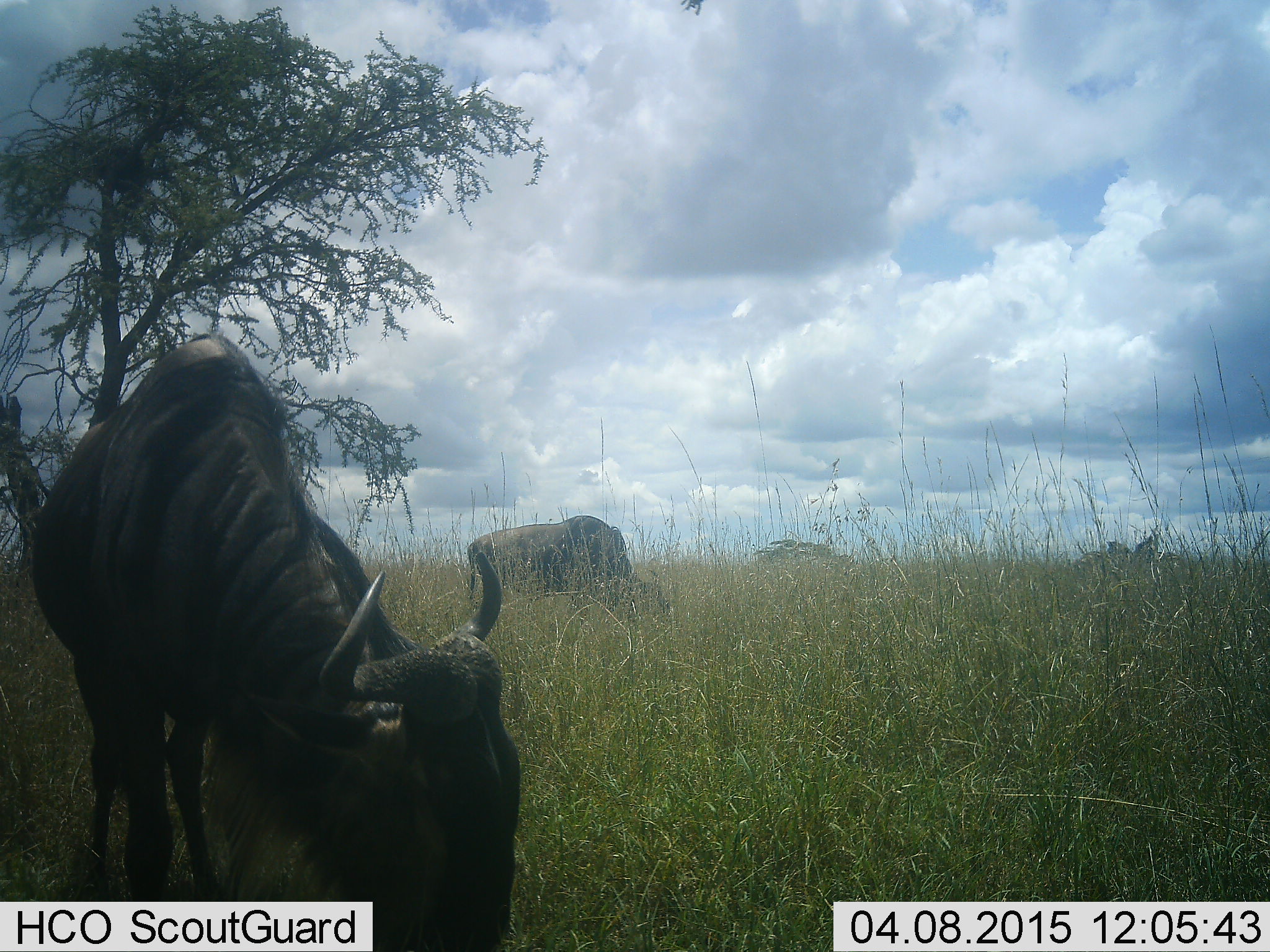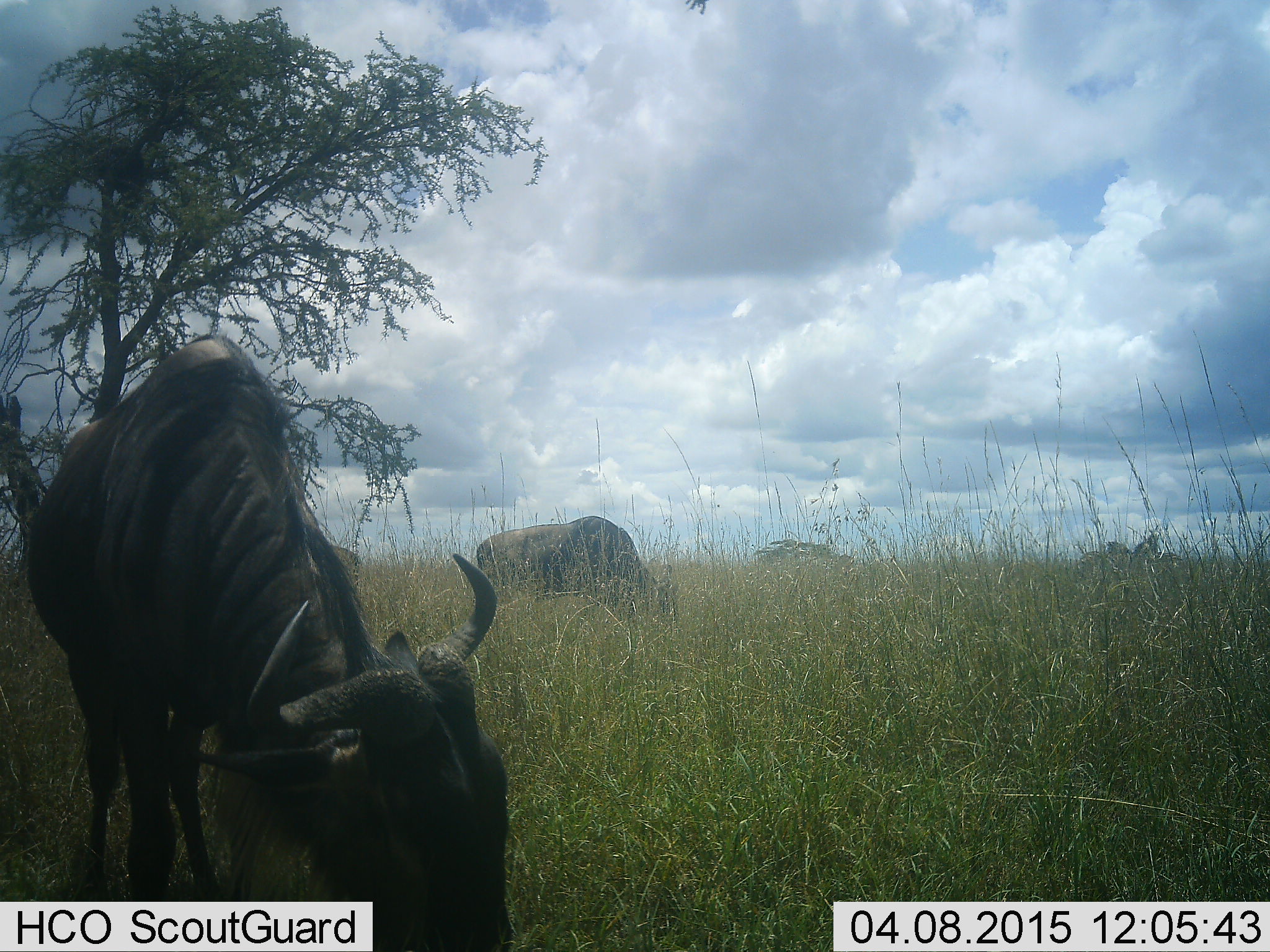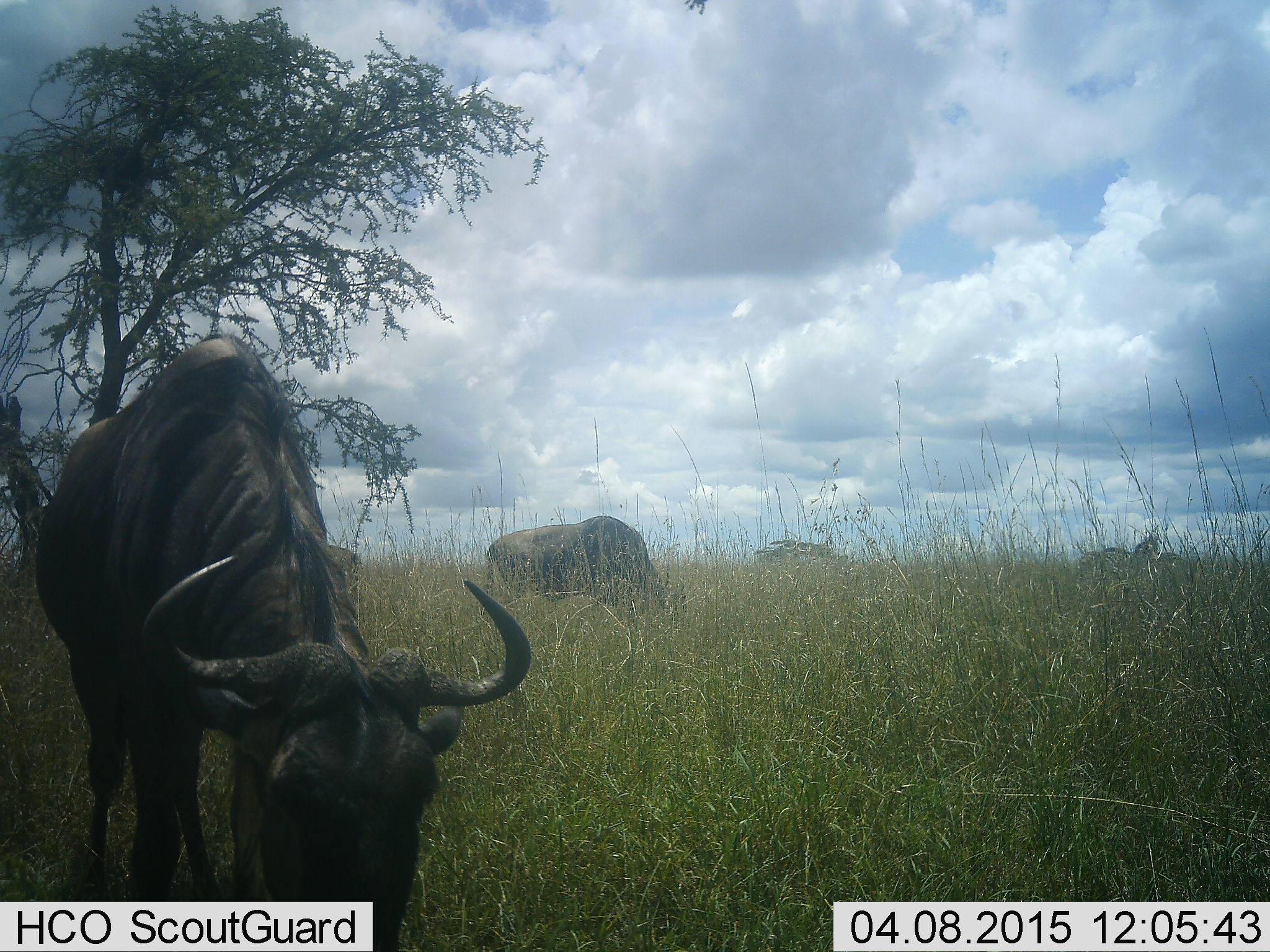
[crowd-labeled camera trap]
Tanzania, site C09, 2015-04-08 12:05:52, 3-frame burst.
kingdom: Animalia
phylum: Chordata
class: Mammalia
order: Artiodactyla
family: Bovidae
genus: Connochaetes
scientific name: Connochaetes taurinus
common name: blue wildebeest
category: wildebeest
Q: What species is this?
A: Wildebeest (blue wildebeest) (Connochaetes taurinus).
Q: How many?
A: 2.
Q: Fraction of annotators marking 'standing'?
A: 17%.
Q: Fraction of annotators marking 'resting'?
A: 8%.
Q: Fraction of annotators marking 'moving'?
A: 0%.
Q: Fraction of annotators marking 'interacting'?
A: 0%.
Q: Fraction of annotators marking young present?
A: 0%.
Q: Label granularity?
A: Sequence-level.